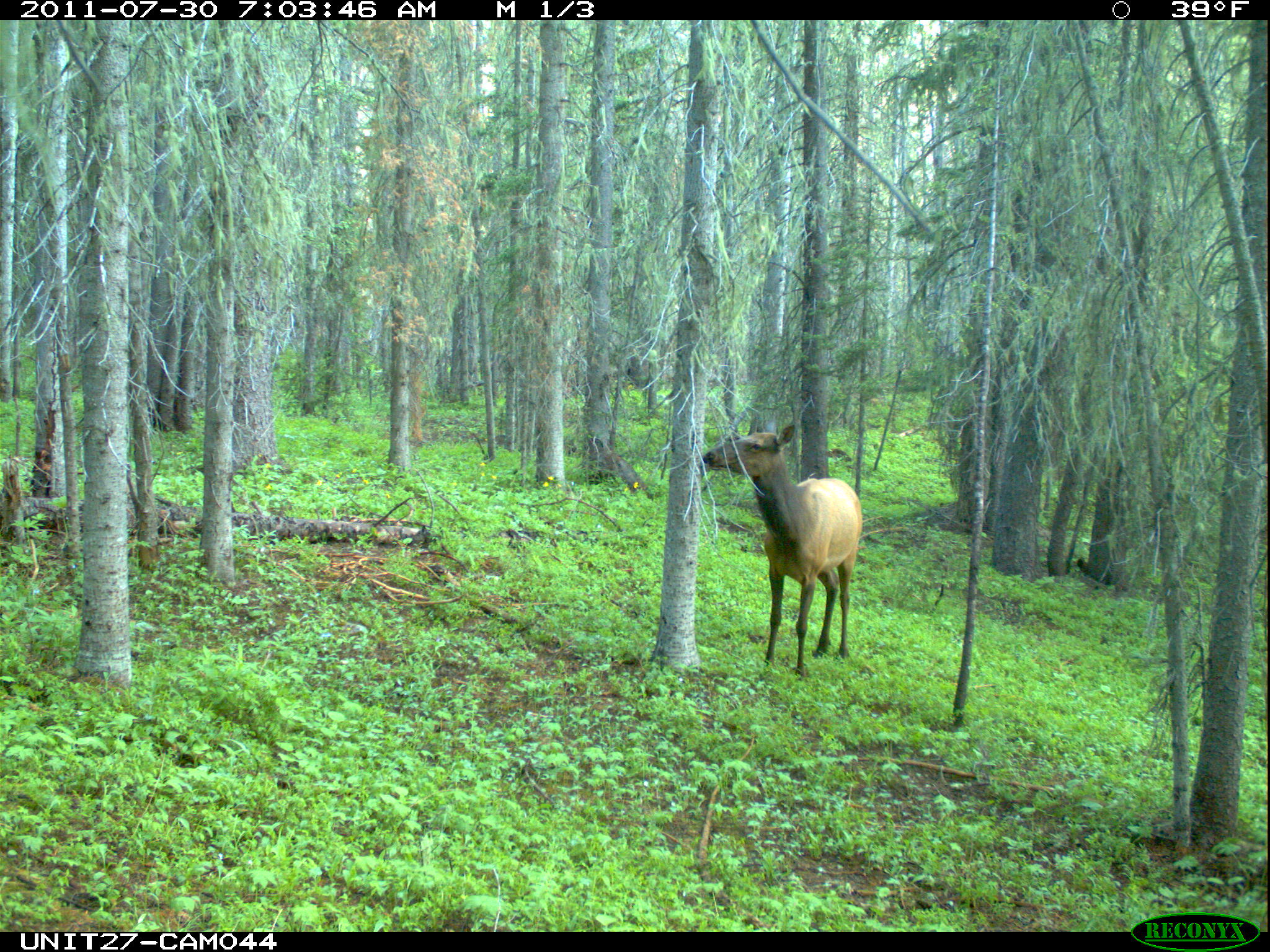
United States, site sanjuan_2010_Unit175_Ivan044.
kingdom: Animalia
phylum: Chordata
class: Mammalia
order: Artiodactyla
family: Cervidae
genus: Cervus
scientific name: Cervus elaphus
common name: red deer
Cervus elaphus (red deer).